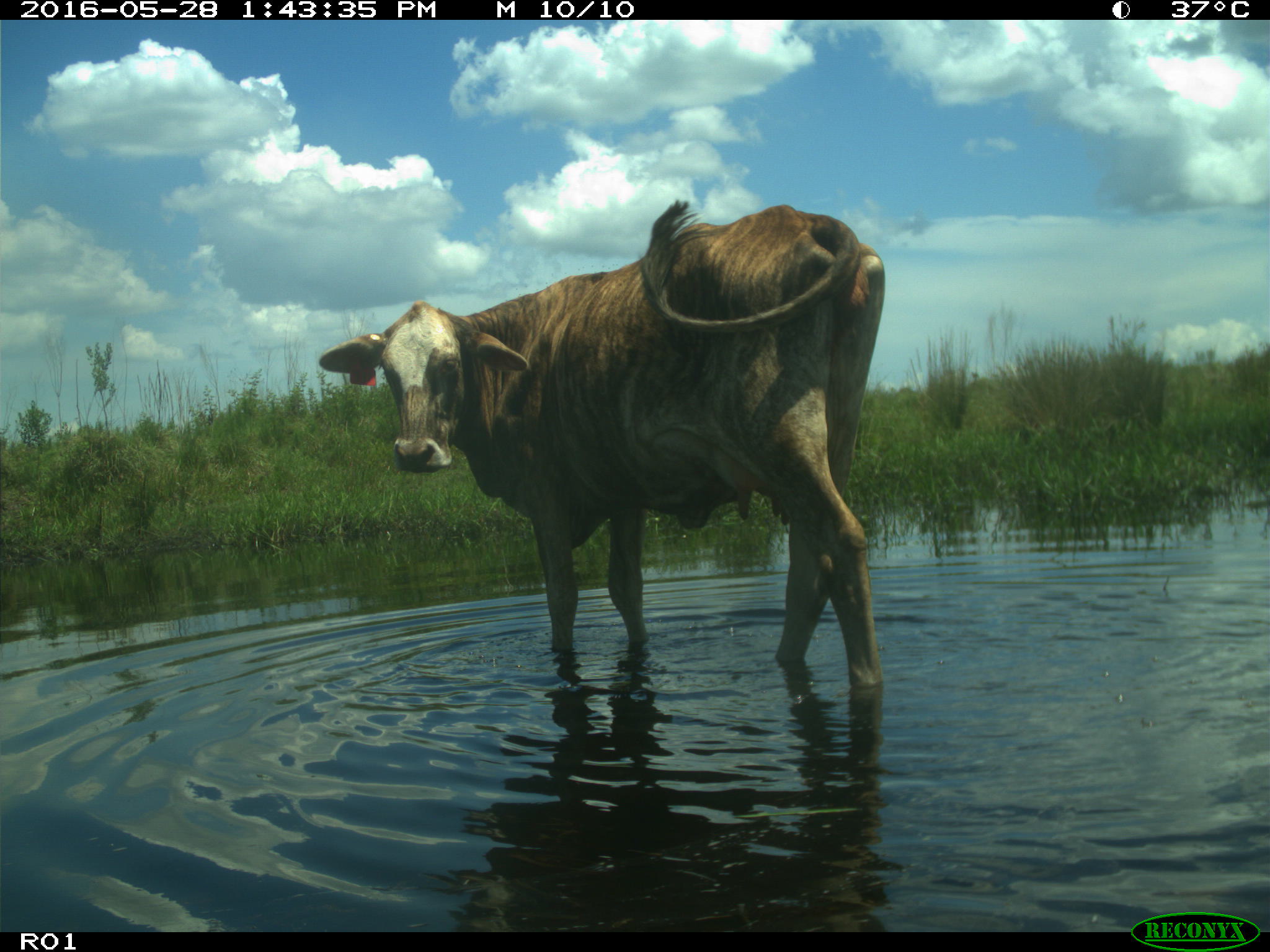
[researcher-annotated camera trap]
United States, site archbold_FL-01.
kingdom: Animalia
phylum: Chordata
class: Mammalia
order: Artiodactyla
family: Bovidae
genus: Bos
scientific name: Bos taurus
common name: domestic cow